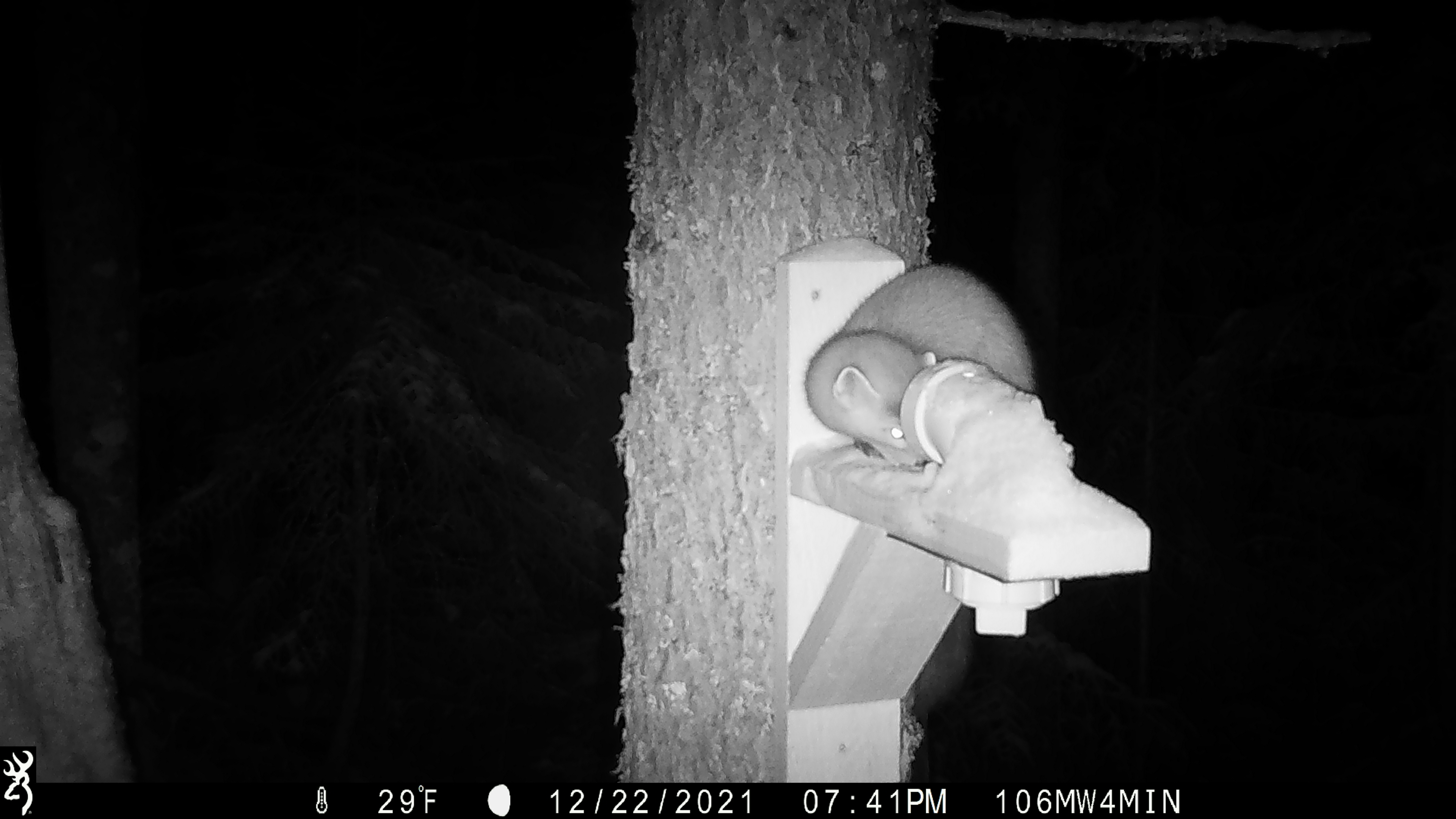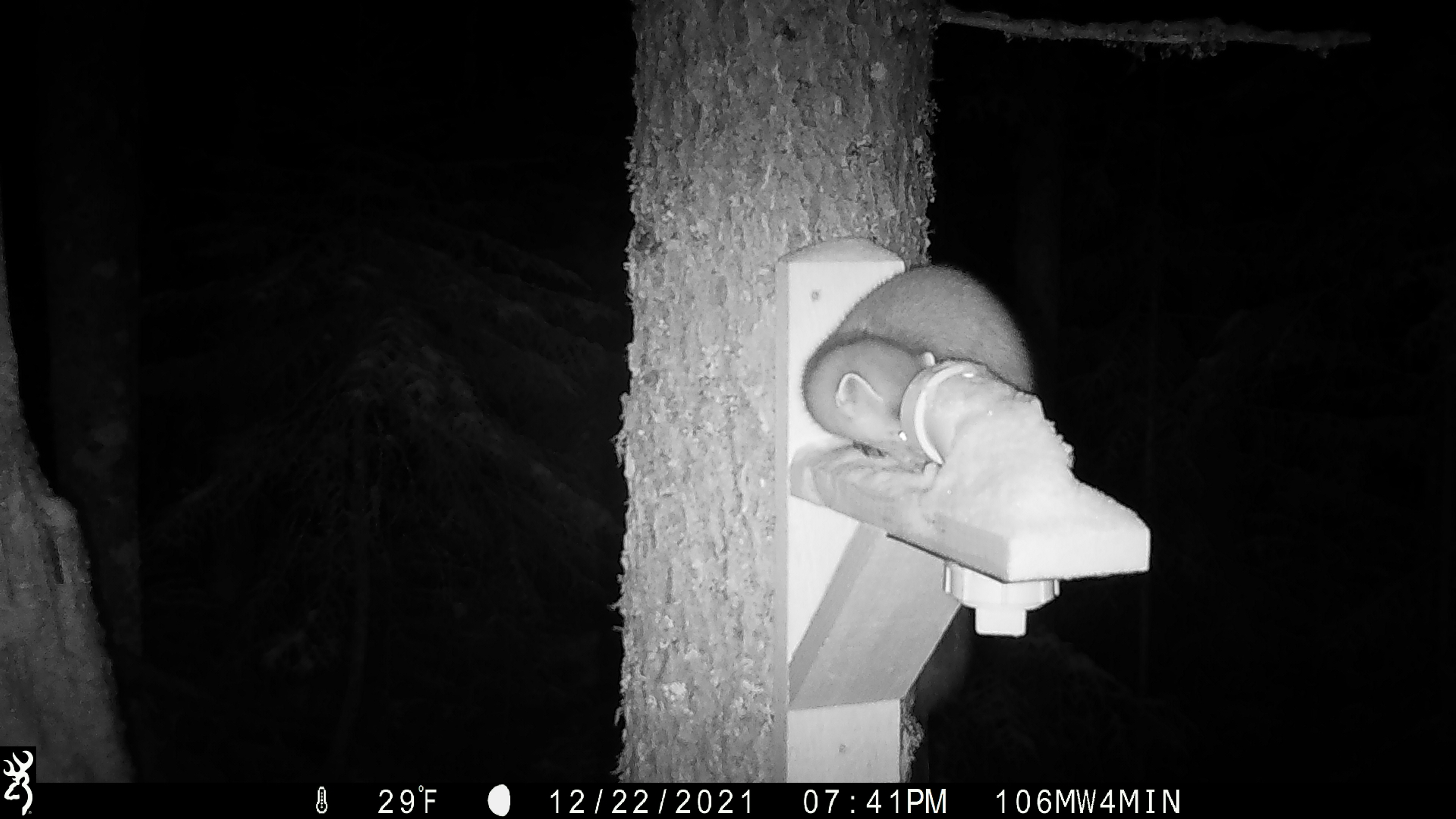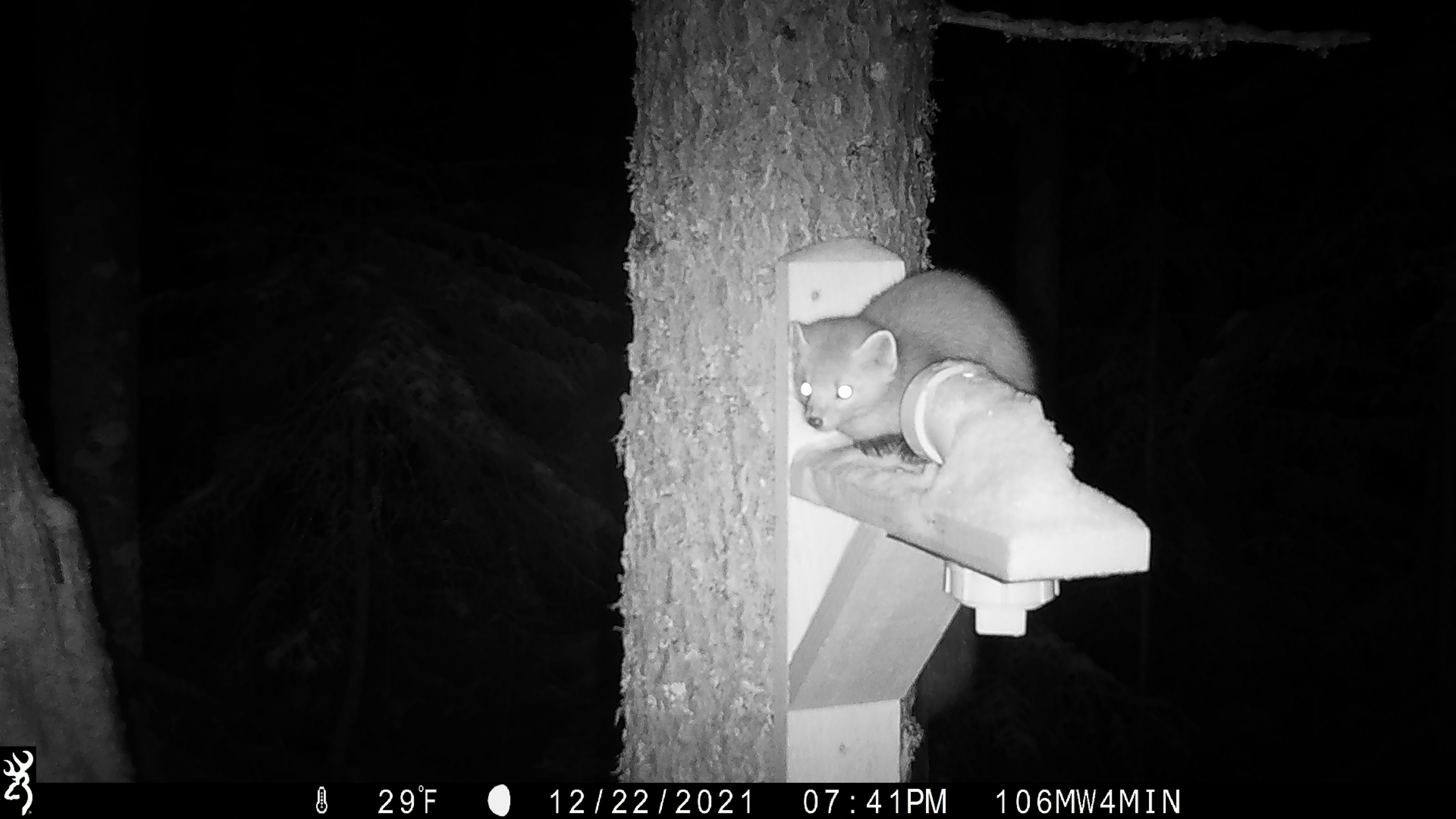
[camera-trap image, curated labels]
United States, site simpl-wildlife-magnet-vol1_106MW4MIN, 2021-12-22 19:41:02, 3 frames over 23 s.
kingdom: Animalia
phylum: Chordata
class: Mammalia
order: Carnivora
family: Mustelidae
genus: Martes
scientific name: Martes americana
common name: american marten